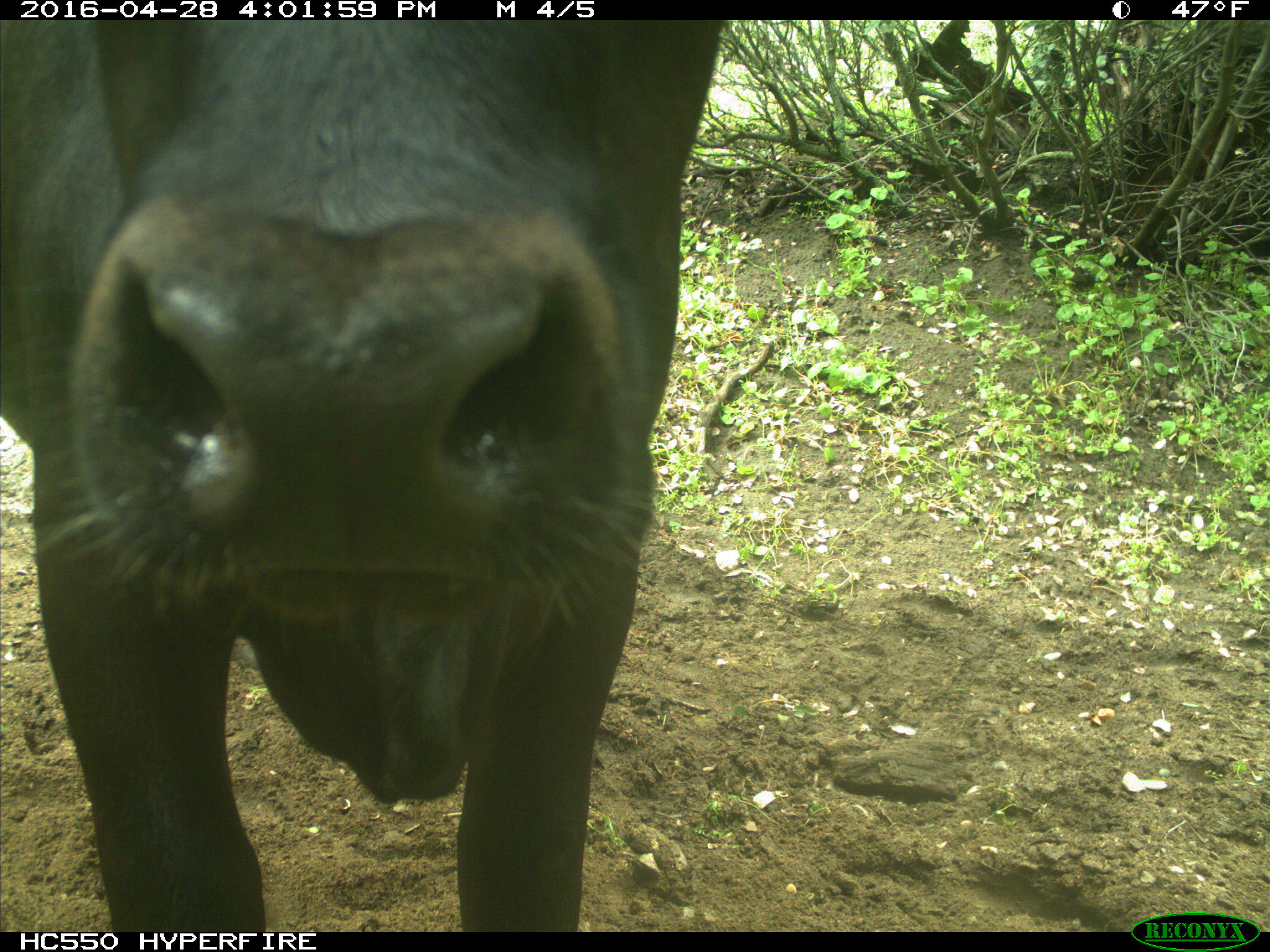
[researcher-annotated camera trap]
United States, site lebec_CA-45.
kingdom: Animalia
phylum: Chordata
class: Mammalia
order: Artiodactyla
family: Bovidae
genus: Bos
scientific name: Bos taurus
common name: domestic cow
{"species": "Bos taurus (domestic cow)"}